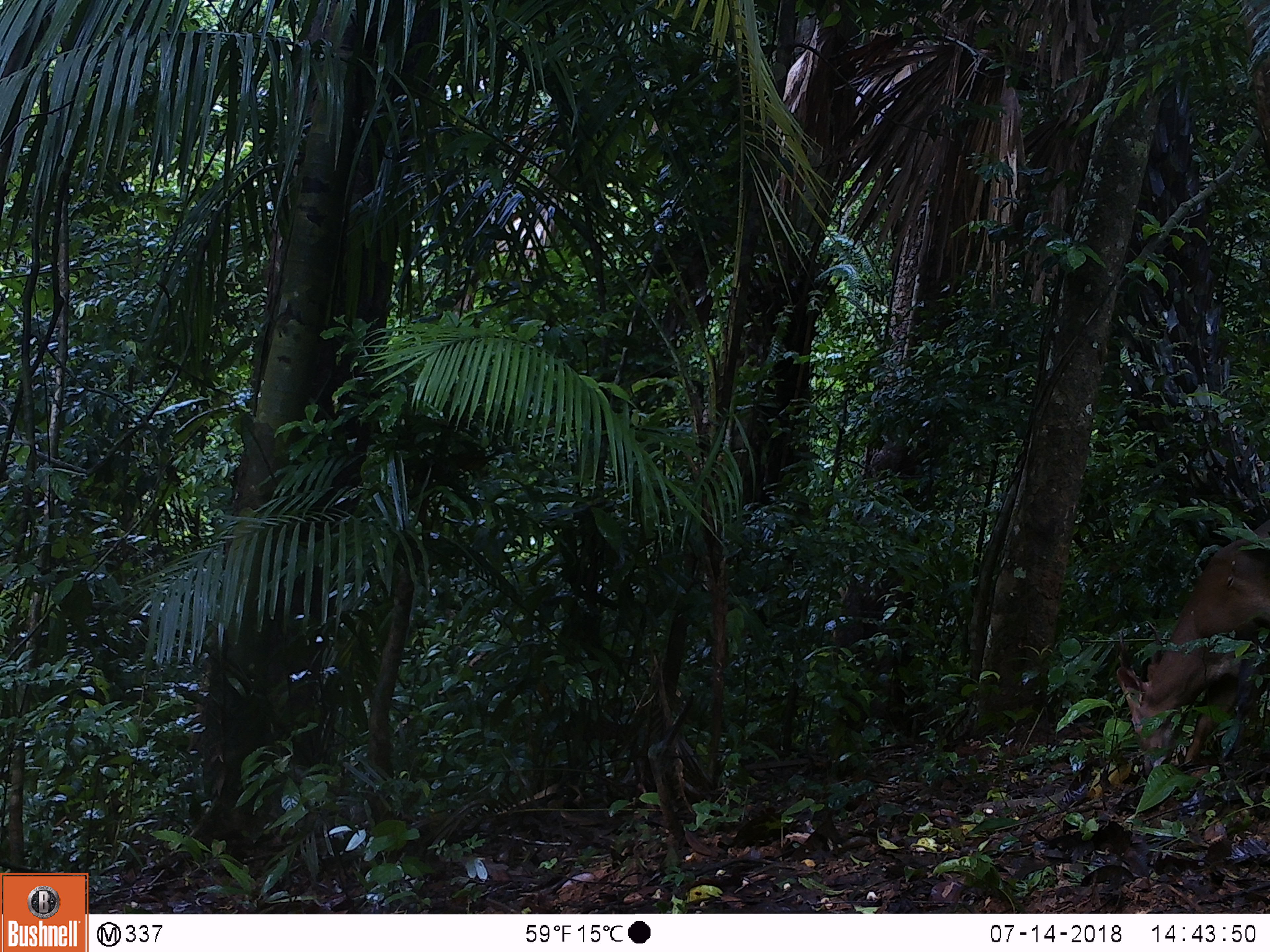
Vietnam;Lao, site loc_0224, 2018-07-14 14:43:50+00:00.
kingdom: Animalia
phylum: Chordata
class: Mammalia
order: Artiodactyla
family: Cervidae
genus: Muntiacus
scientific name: Muntiacus vuquangensis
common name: large-antlered muntjac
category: large antlered muntjac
Large antlered muntjac (large-antlered muntjac) (Muntiacus vuquangensis). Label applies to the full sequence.